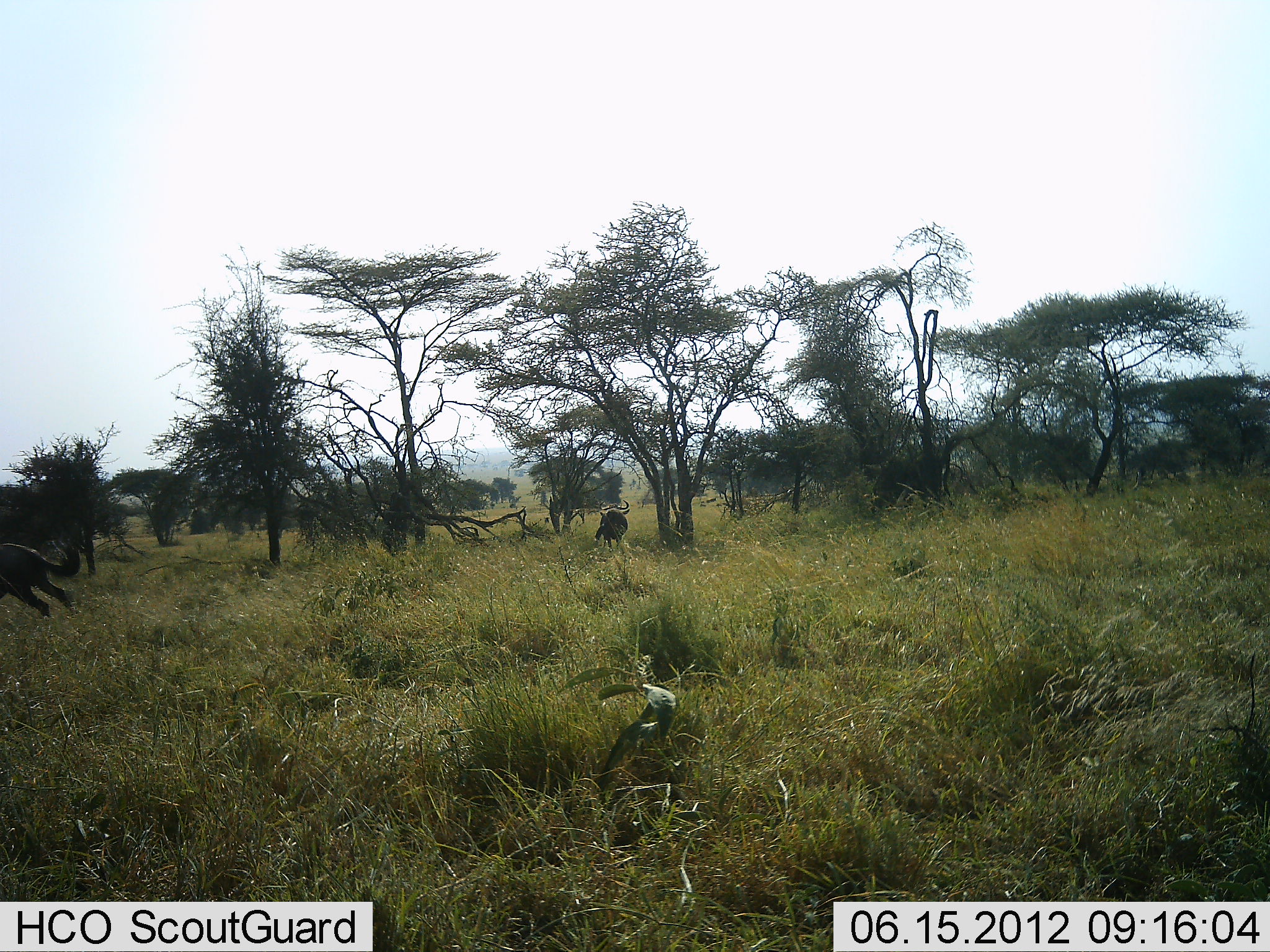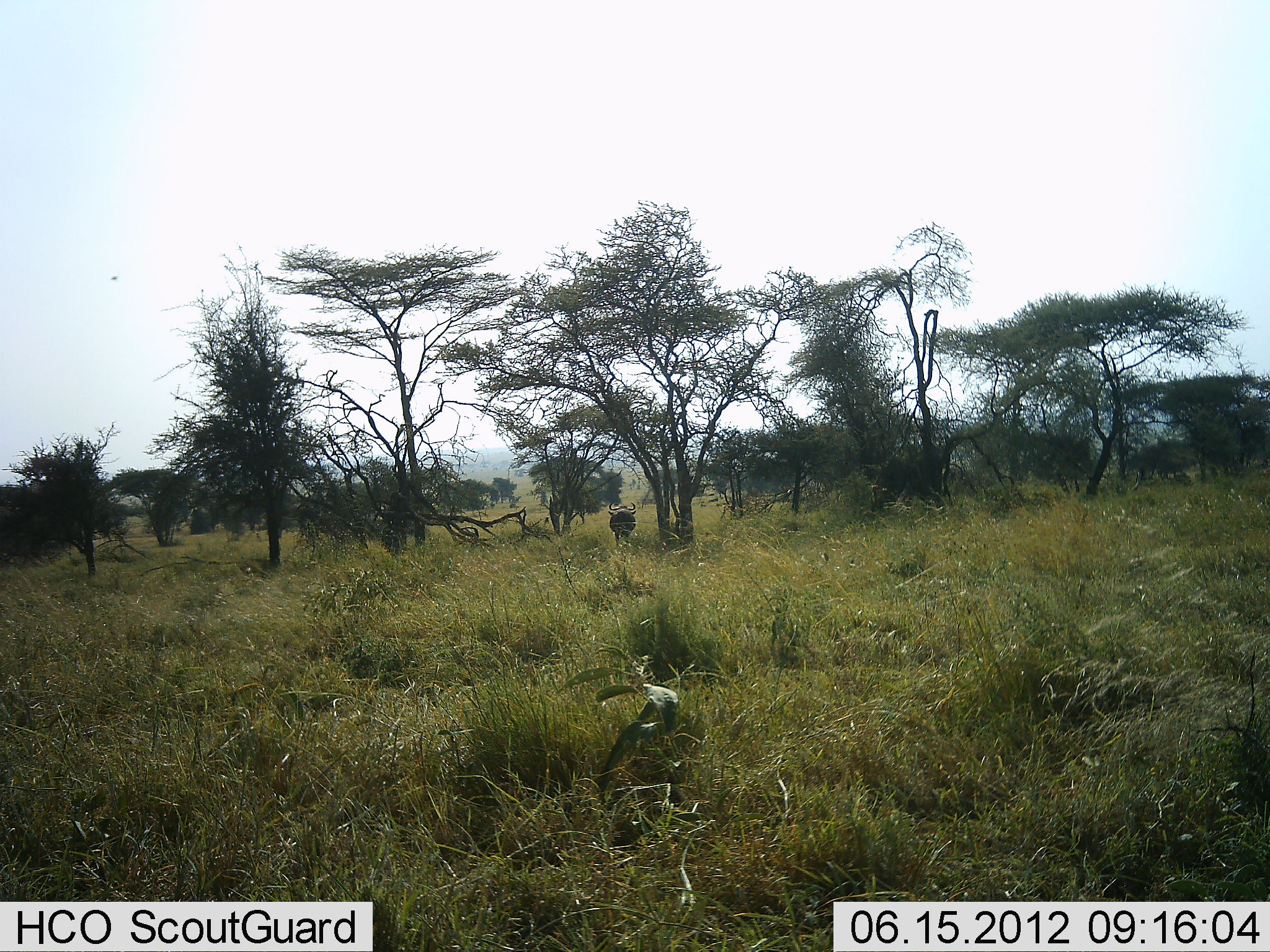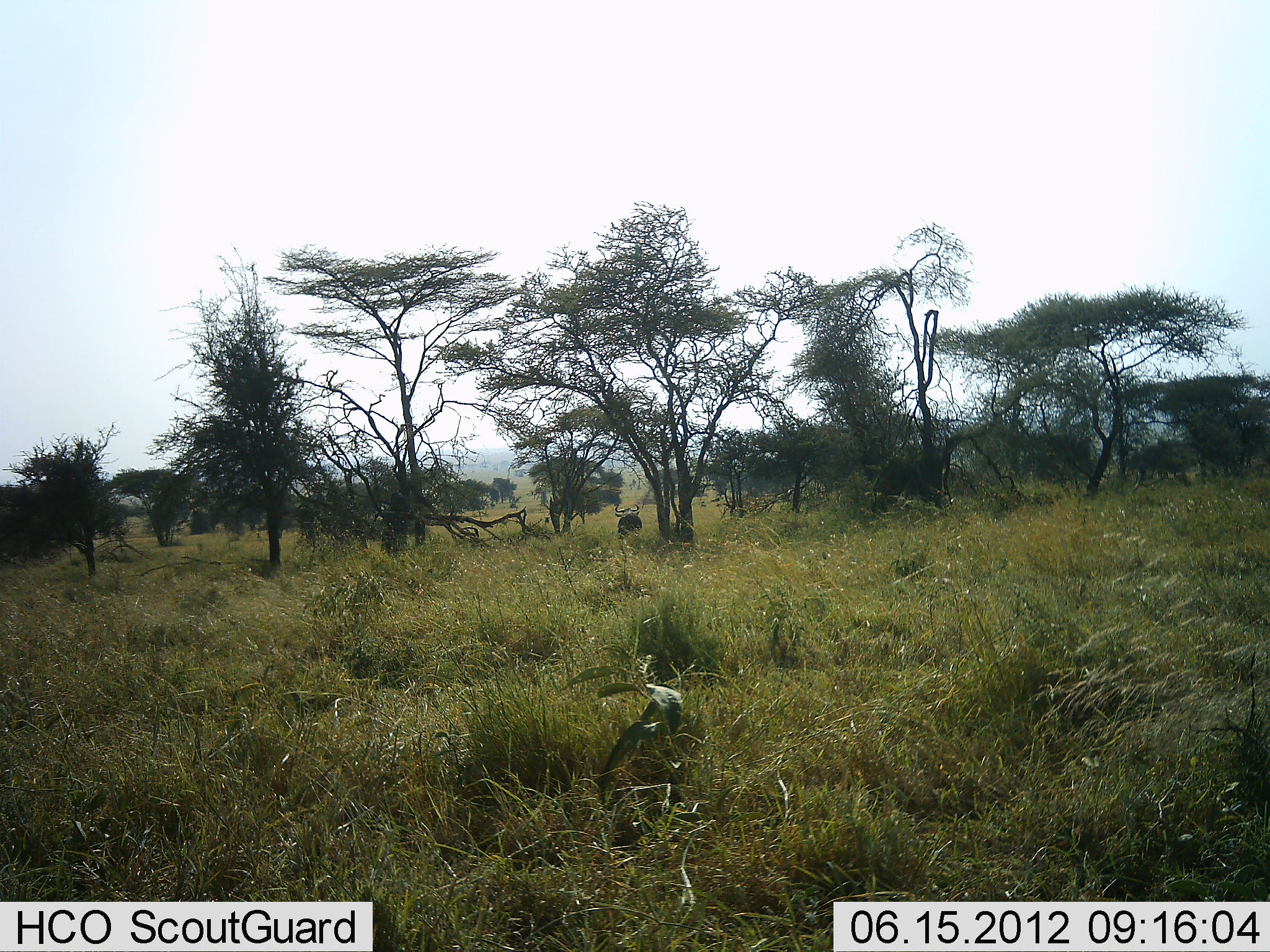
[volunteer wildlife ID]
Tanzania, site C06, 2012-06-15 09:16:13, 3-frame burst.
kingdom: Animalia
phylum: Chordata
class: Mammalia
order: Artiodactyla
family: Bovidae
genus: Connochaetes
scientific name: Connochaetes taurinus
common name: blue wildebeest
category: wildebeest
Wildebeest (blue wildebeest) (Connochaetes taurinus), count 2. Behavior (volunteer vote fractions): standing 20%, resting 0%, moving 90%, interacting 0%. Young present (vote fraction): 0%. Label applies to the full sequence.